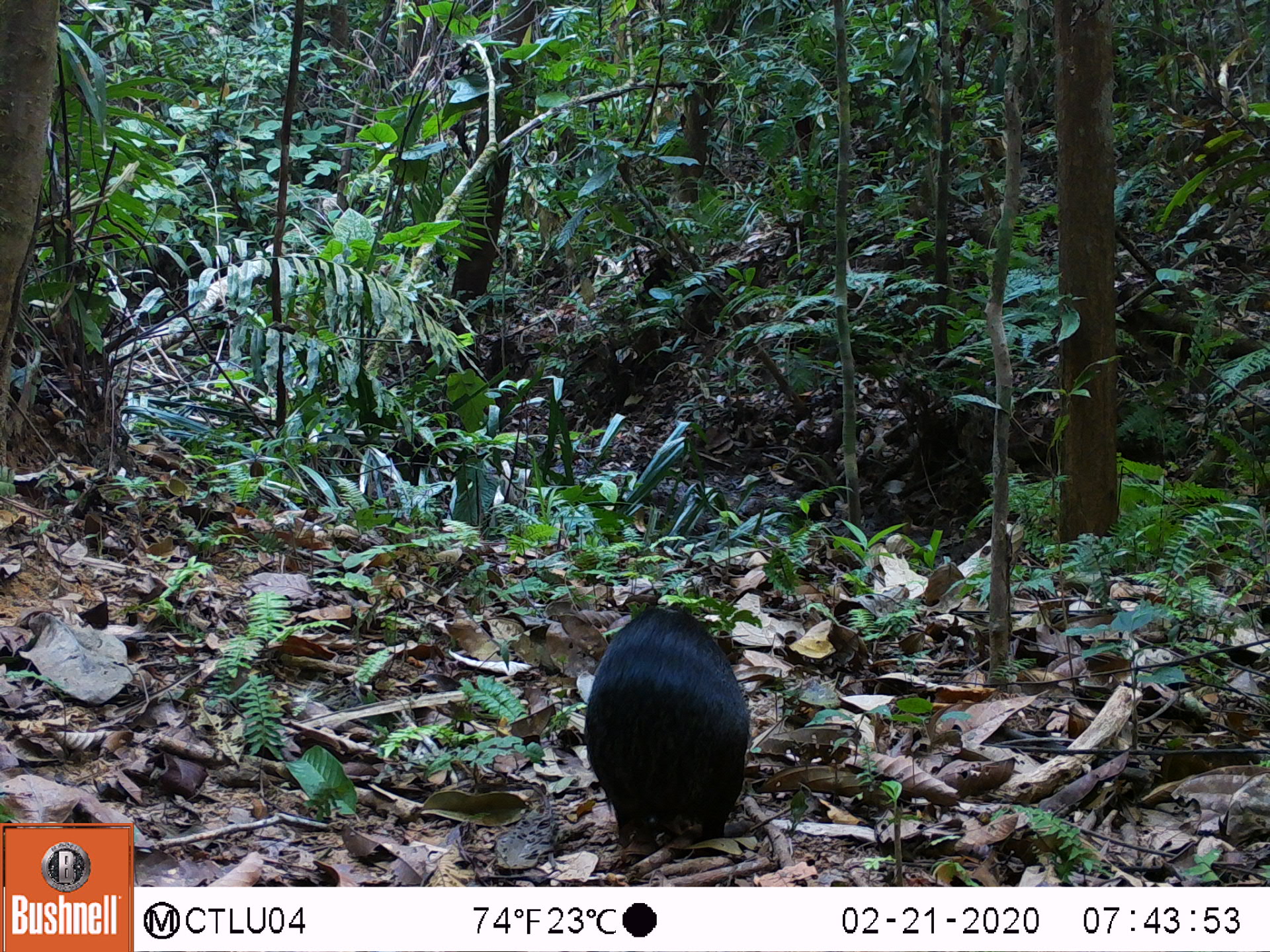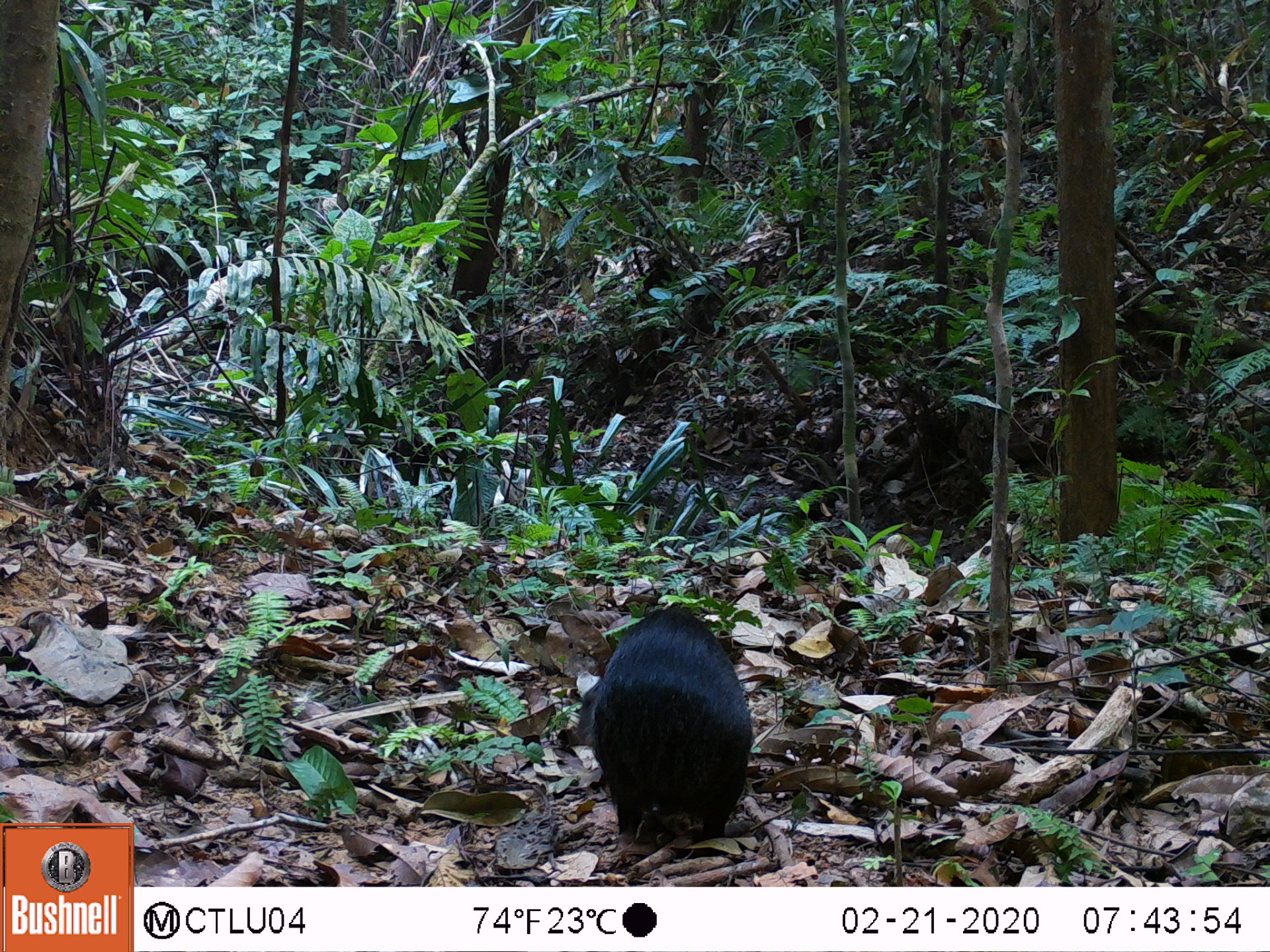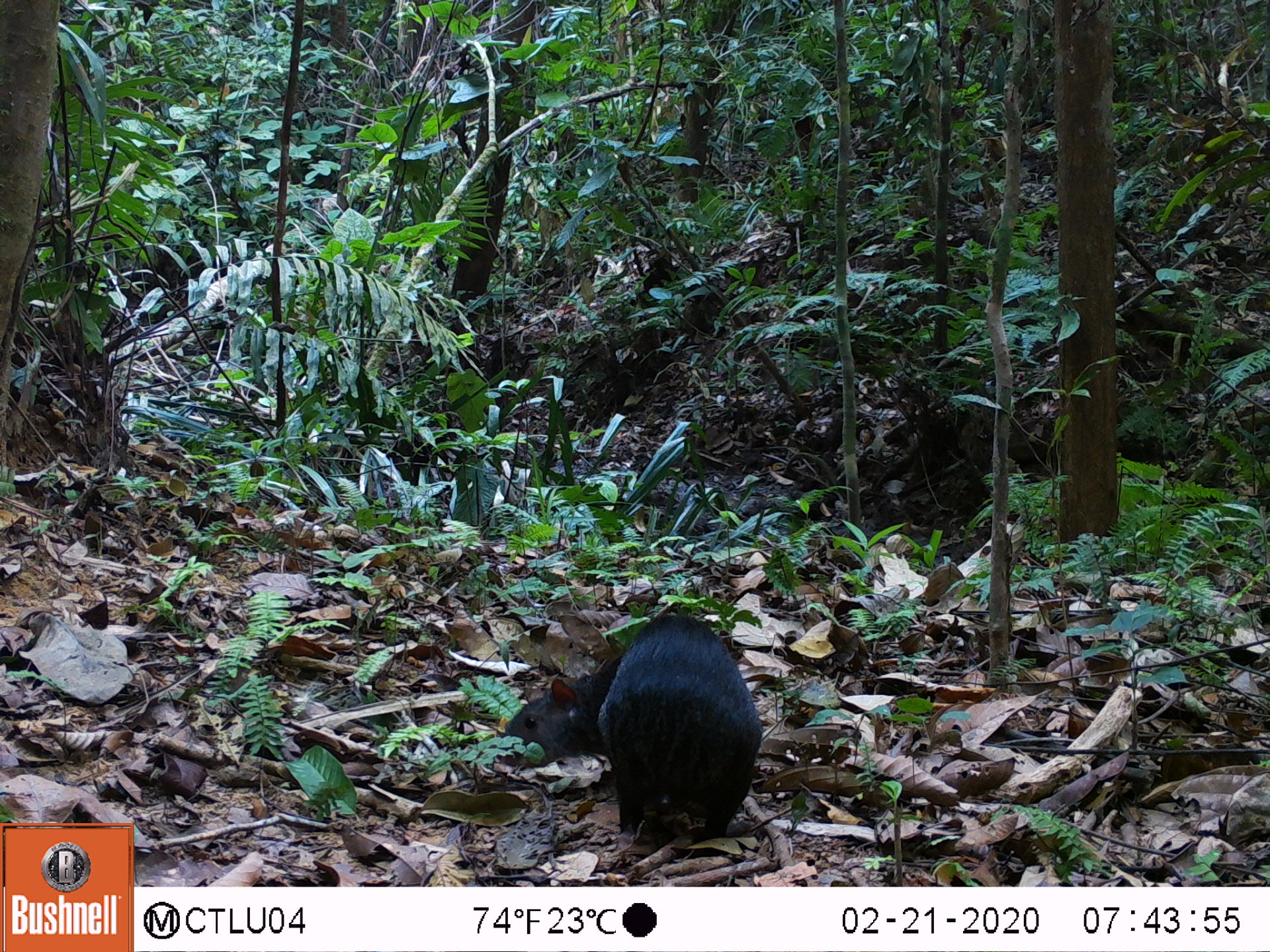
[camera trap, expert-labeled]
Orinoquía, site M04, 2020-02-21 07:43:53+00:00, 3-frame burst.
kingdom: Animalia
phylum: Chordata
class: Mammalia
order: Rodentia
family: Dasyproctidae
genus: Dasyprocta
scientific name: Dasyprocta fuliginosa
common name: black agouti